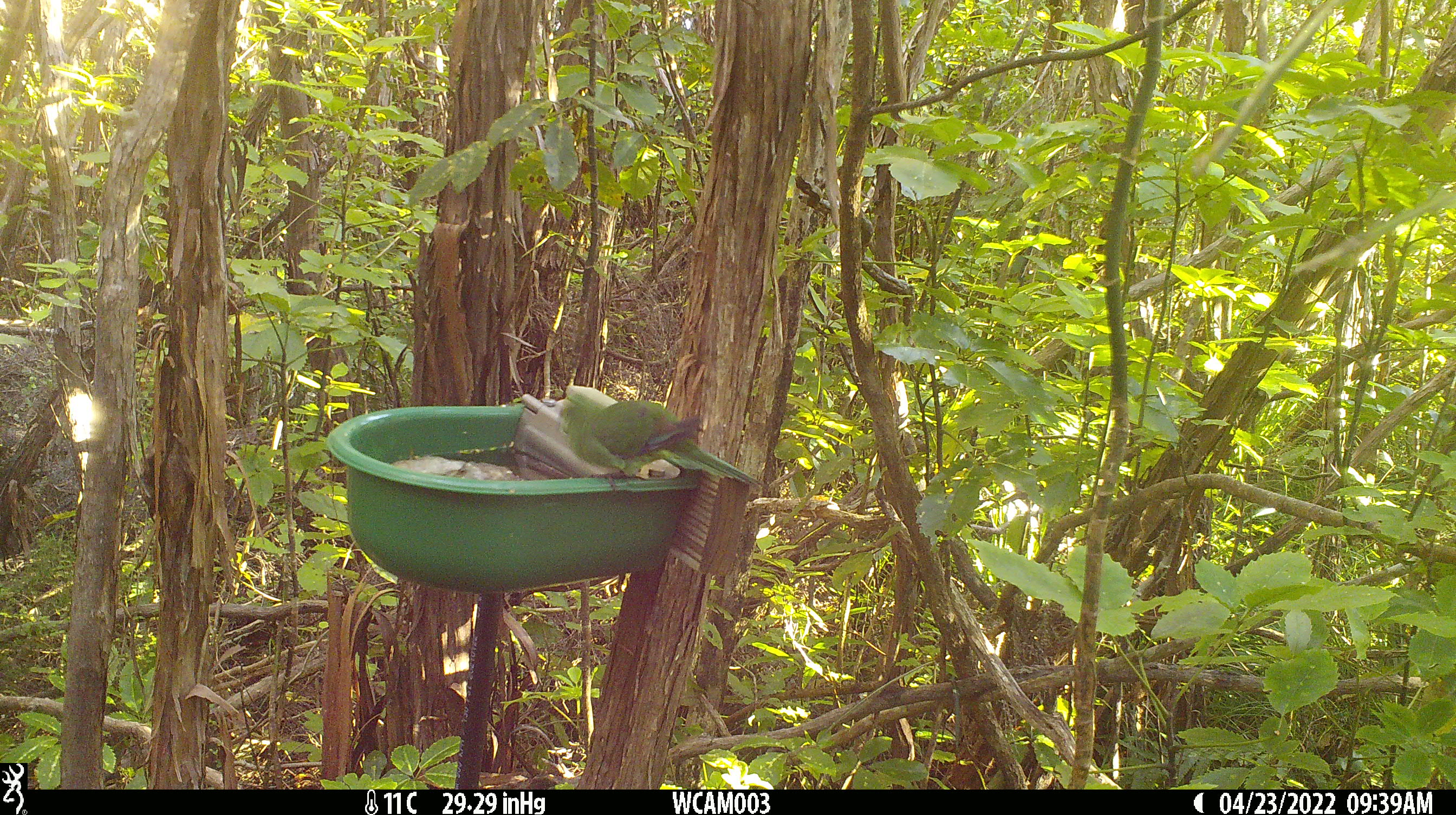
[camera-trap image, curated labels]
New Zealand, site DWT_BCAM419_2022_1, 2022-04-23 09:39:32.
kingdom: Animalia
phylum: Chordata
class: Aves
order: Psittaciformes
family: Psittaculidae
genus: Cyanoramphus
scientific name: Cyanoramphus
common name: parakeet